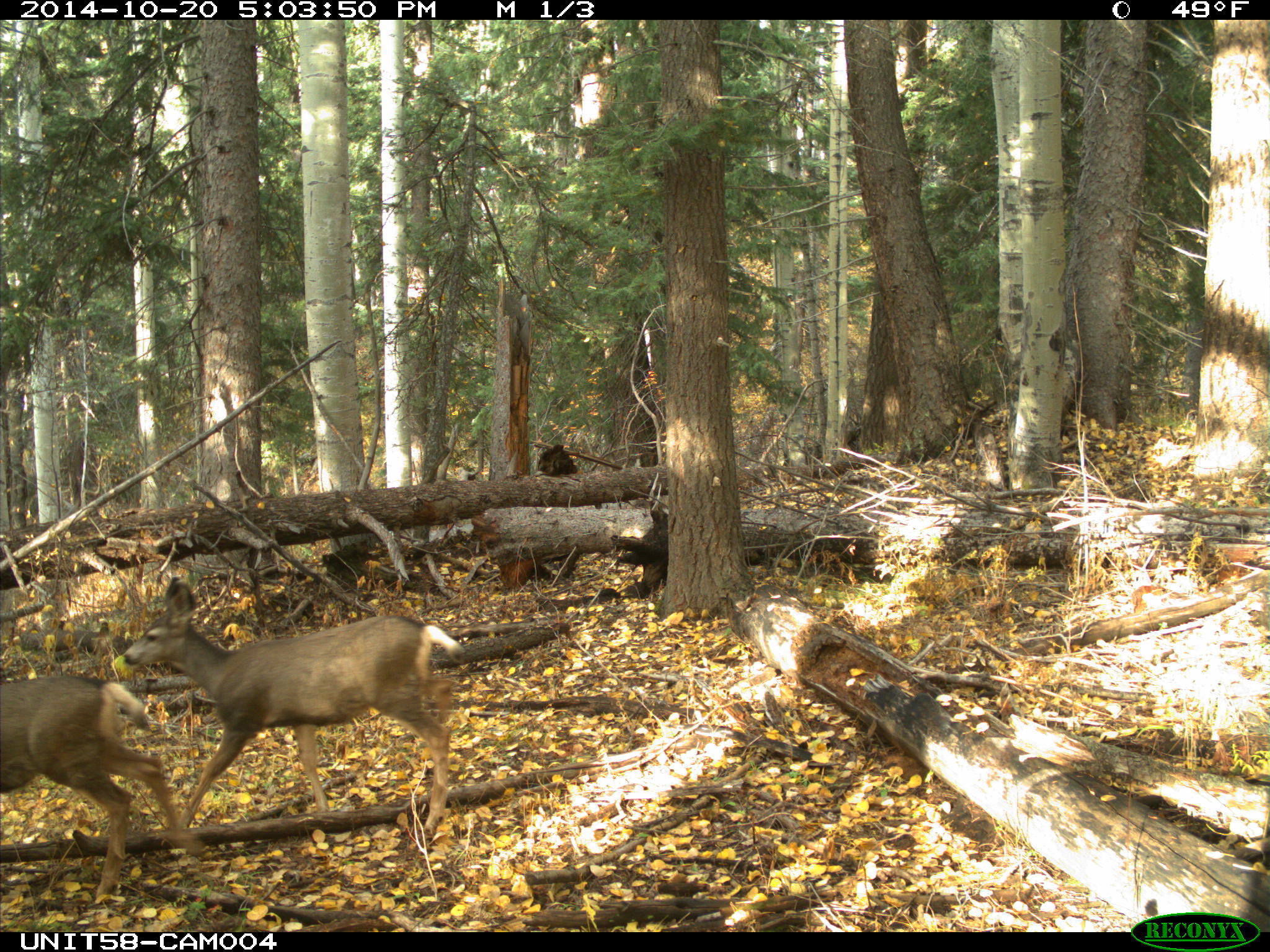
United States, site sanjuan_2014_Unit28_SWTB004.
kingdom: Animalia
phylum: Chordata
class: Mammalia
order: Artiodactyla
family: Cervidae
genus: Odocoileus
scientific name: Odocoileus hemionus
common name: mule deer